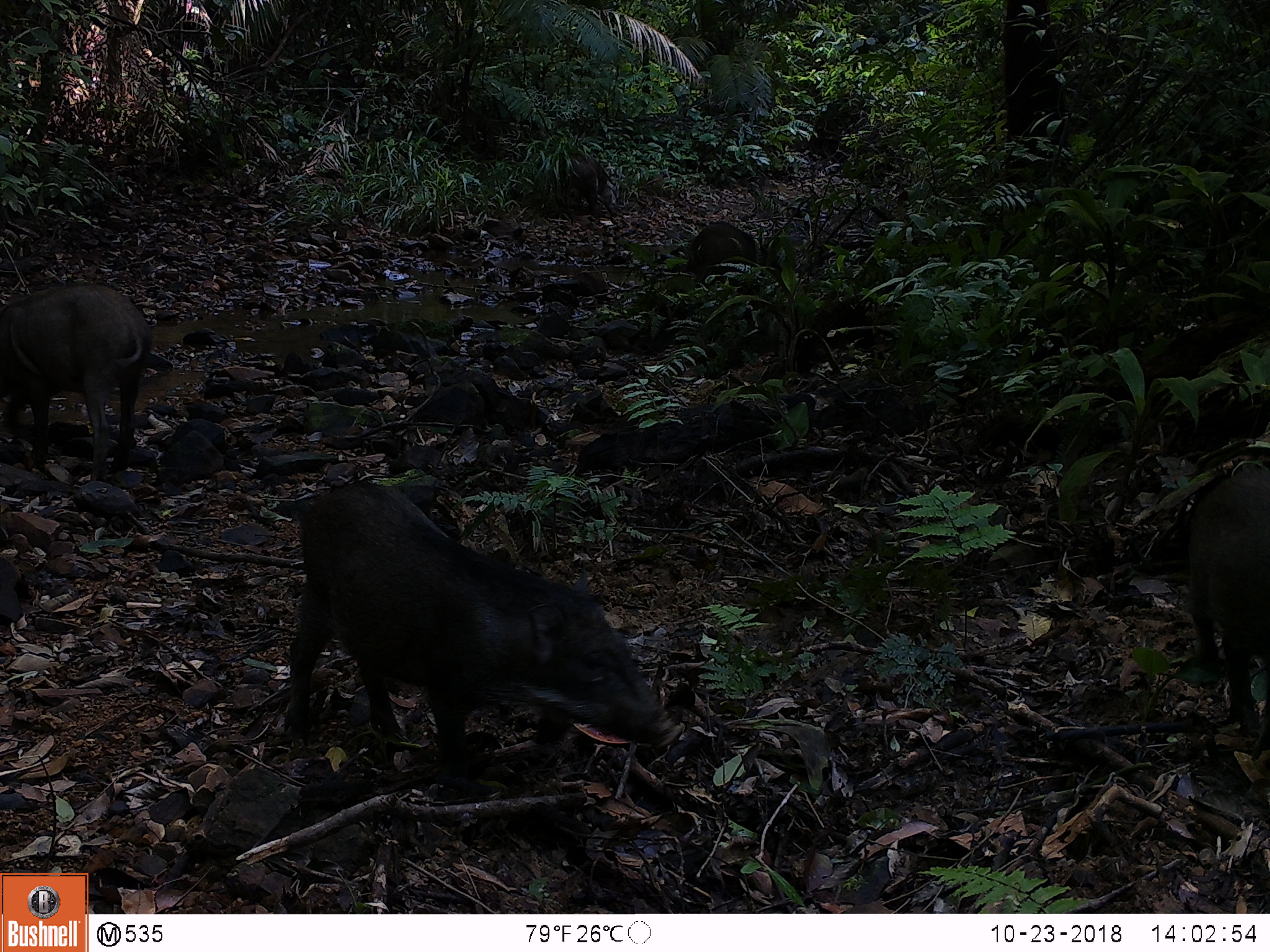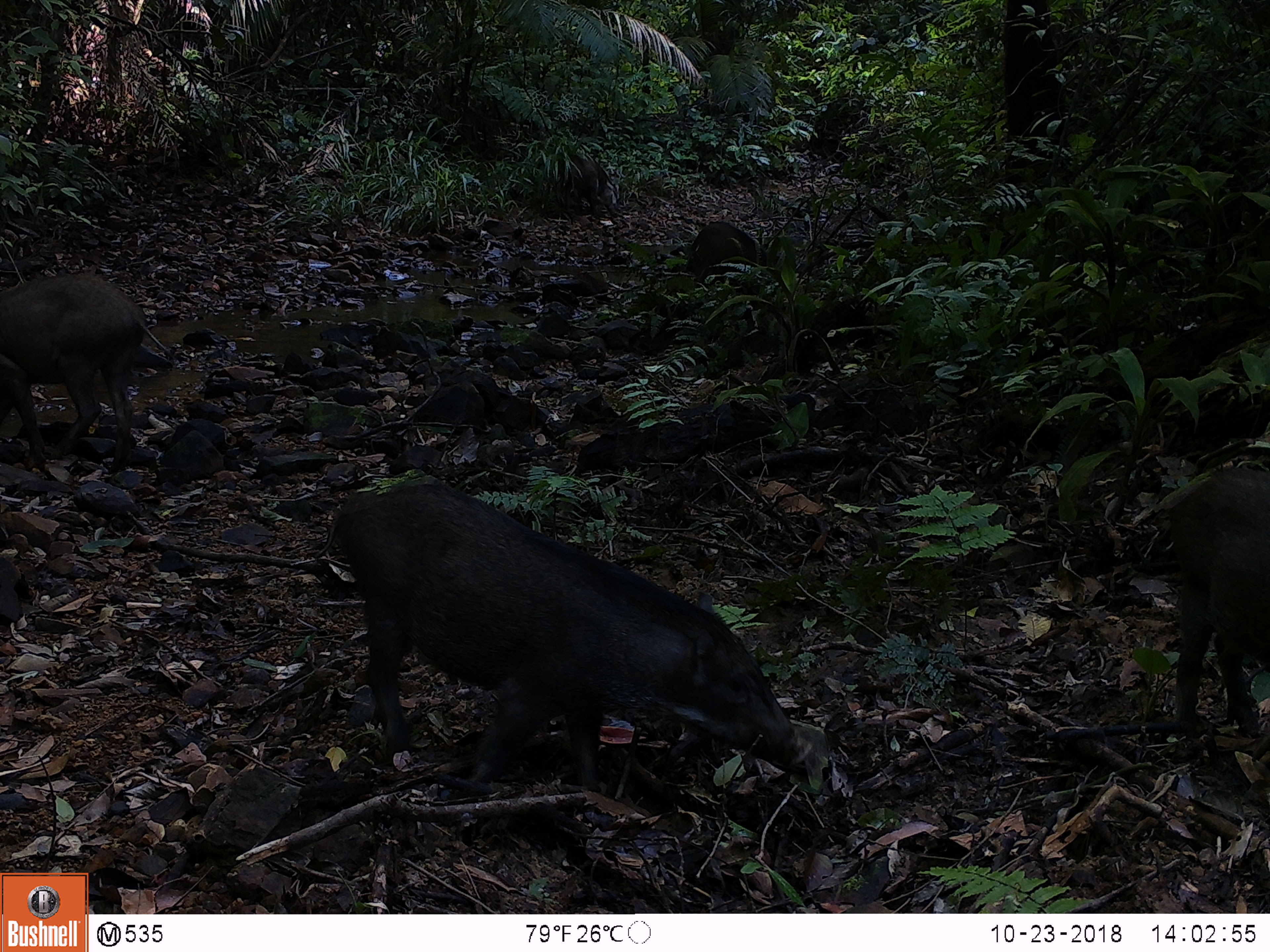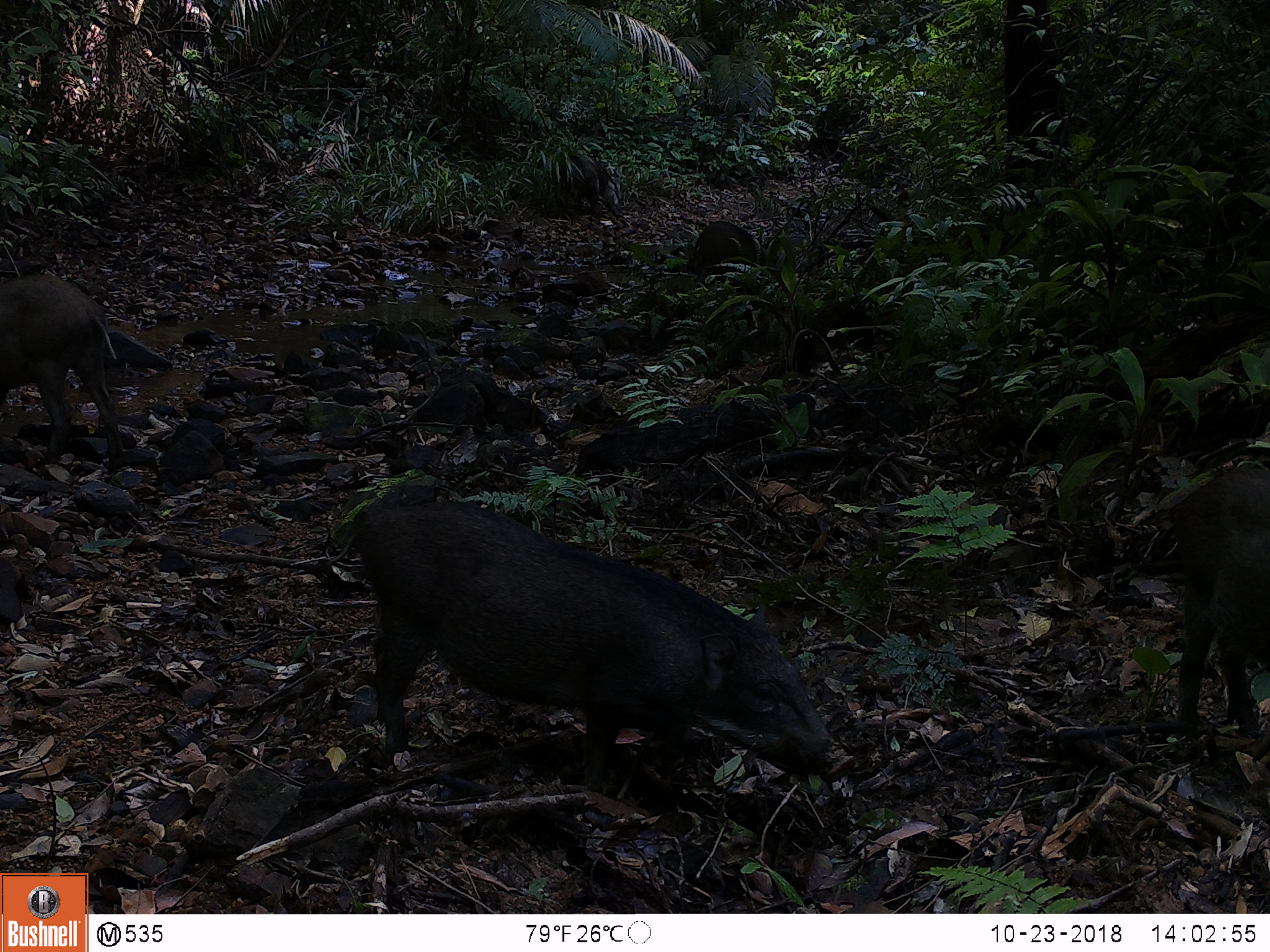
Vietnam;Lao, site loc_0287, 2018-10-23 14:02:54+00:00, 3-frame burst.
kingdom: Animalia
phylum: Chordata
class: Mammalia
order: Artiodactyla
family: Suidae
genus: Sus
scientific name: Sus scrofa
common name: eurasian wild pig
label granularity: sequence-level